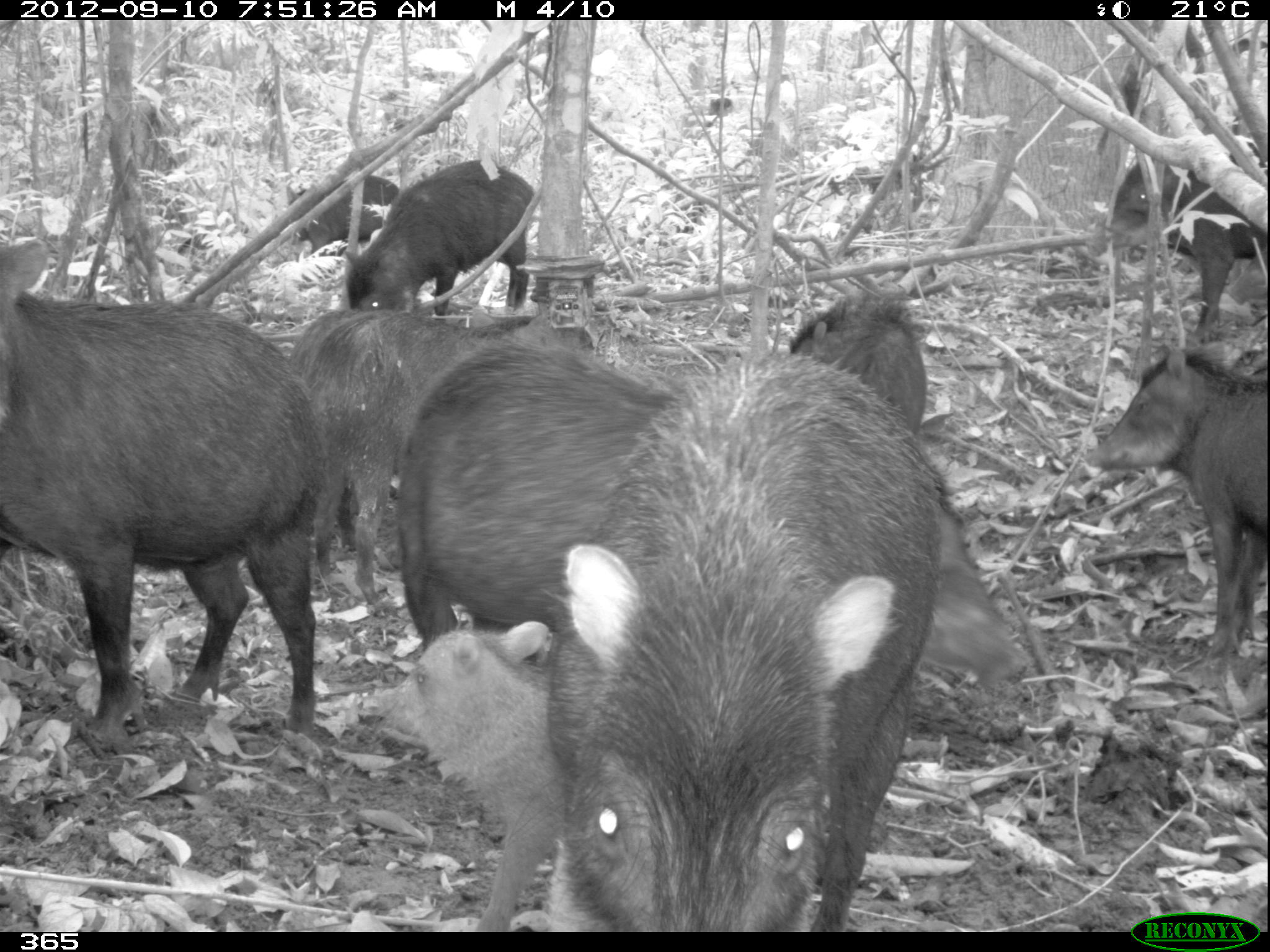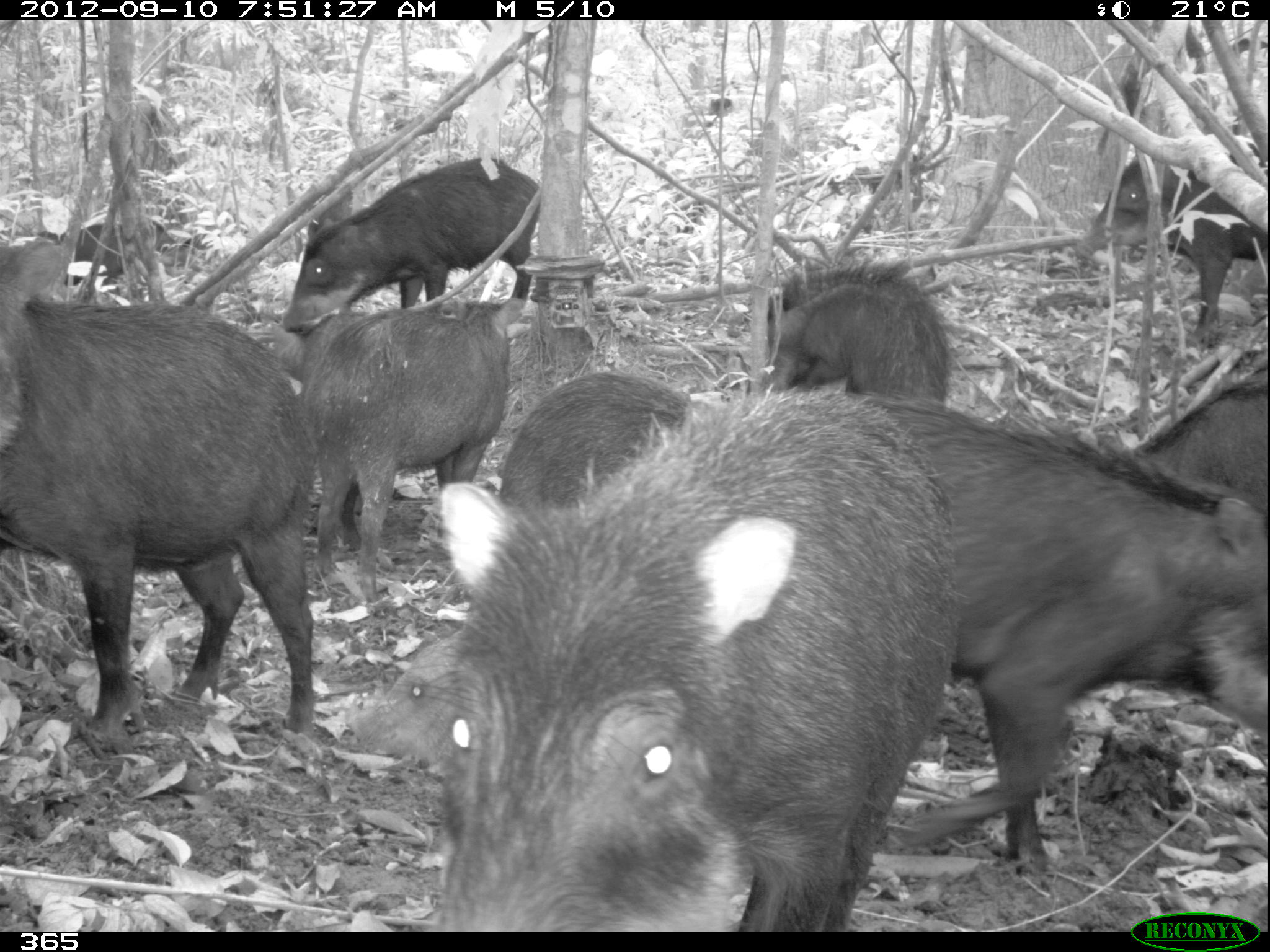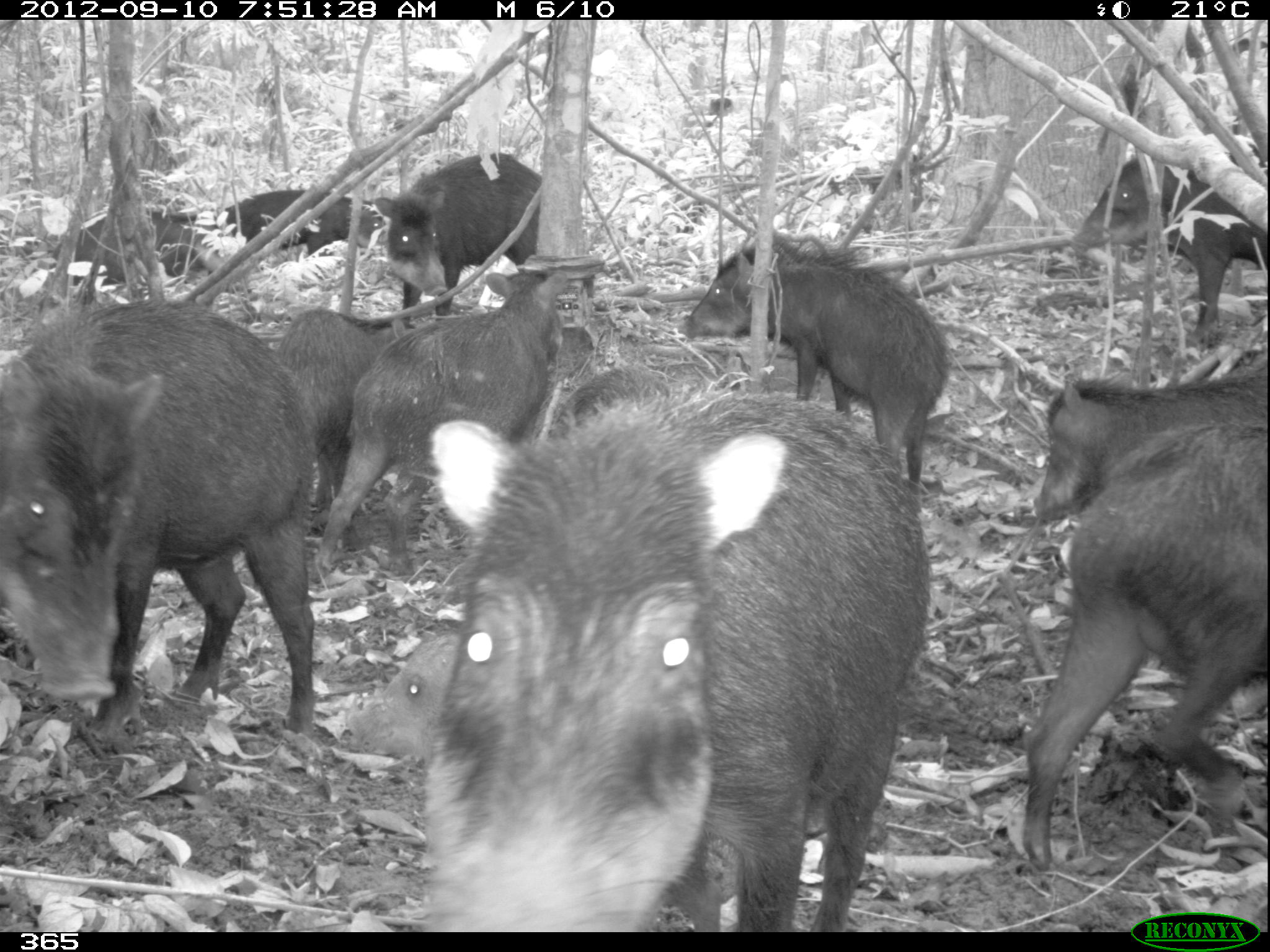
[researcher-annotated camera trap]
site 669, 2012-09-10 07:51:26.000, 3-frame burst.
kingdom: Animalia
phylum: Chordata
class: Mammalia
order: Artiodactyla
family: Tayassuidae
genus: Tayassu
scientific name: Tayassu pecari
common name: white-lipped peccary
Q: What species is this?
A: Tayassu pecari (white-lipped peccary).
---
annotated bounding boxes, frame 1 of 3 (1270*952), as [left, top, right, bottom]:
tayassu pecari: [547, 350, 937, 932]; [396, 343, 1027, 687]; [0, 238, 329, 735]; [309, 315, 594, 614]; [376, 621, 565, 931]; [1084, 347, 1267, 655]; [1086, 142, 1265, 335]; [344, 159, 536, 311]; [790, 295, 927, 430]; [289, 308, 357, 550]; [288, 176, 399, 256]; [1226, 246, 1267, 304]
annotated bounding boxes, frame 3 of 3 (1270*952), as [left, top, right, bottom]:
tayassu pecari: [423, 384, 930, 932]; [0, 299, 316, 736]; [347, 632, 721, 932]; [1022, 424, 1267, 869]; [313, 274, 567, 572]; [679, 238, 948, 482]; [1067, 143, 1267, 344]; [1034, 377, 1267, 519]; [276, 307, 416, 534]; [376, 152, 541, 316]; [49, 208, 234, 287]; [219, 190, 385, 257]; [546, 367, 671, 439]